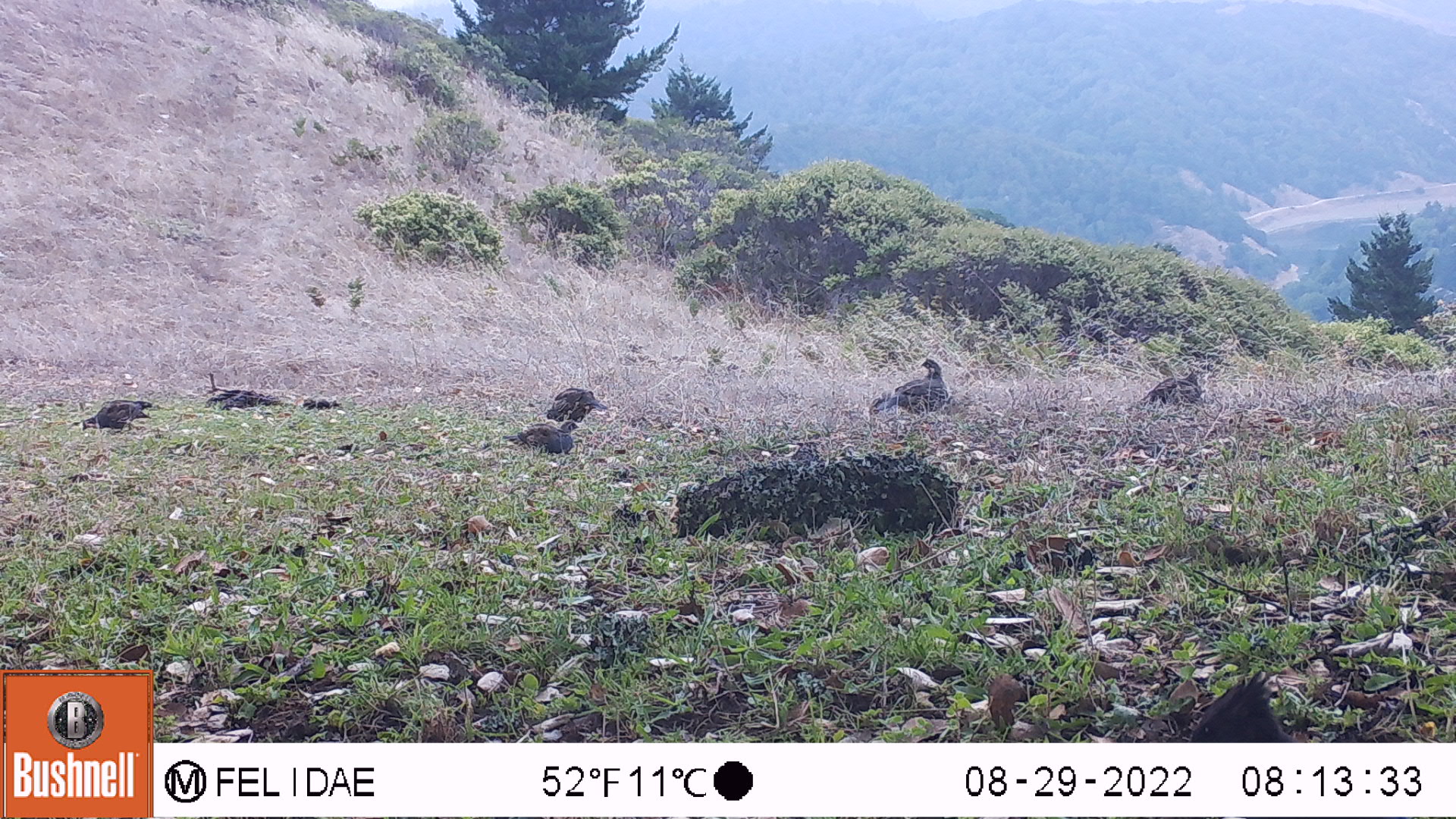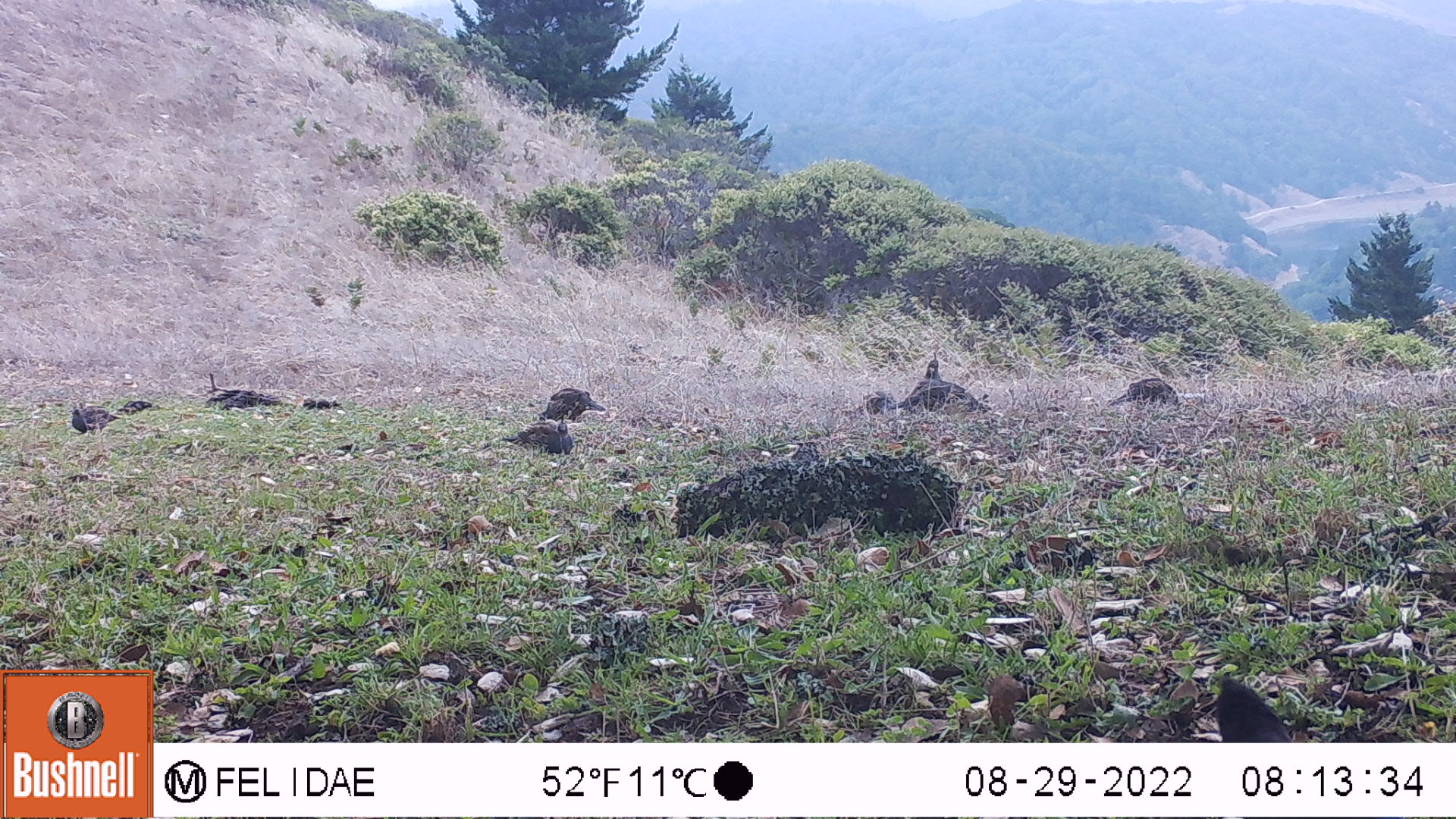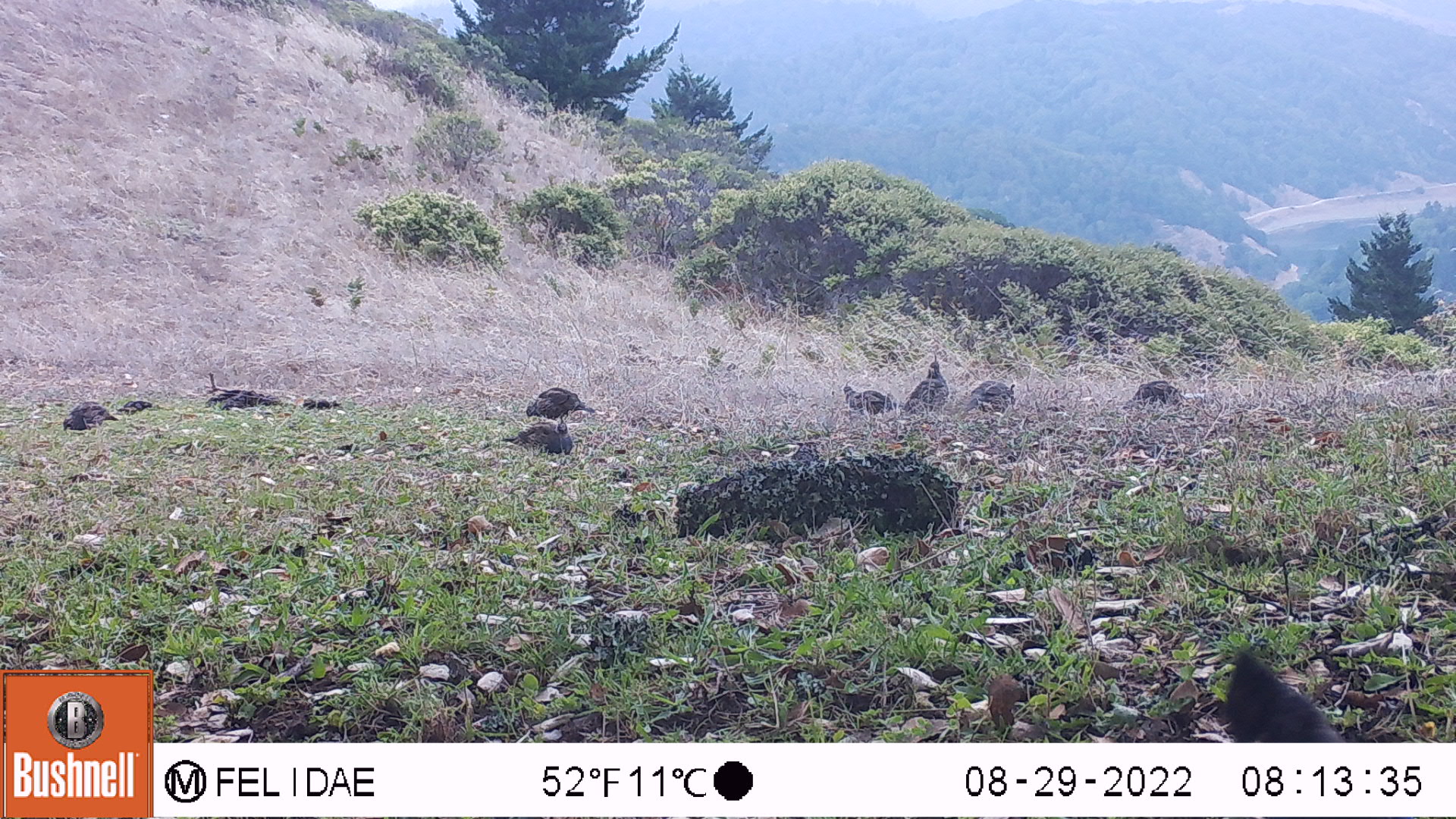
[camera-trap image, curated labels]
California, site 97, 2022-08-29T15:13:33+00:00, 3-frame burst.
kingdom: Animalia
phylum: Chordata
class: Aves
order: Galliformes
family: Odontophoridae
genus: Callipepla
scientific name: Callipepla californica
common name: california quail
California quail (Callipepla californica).